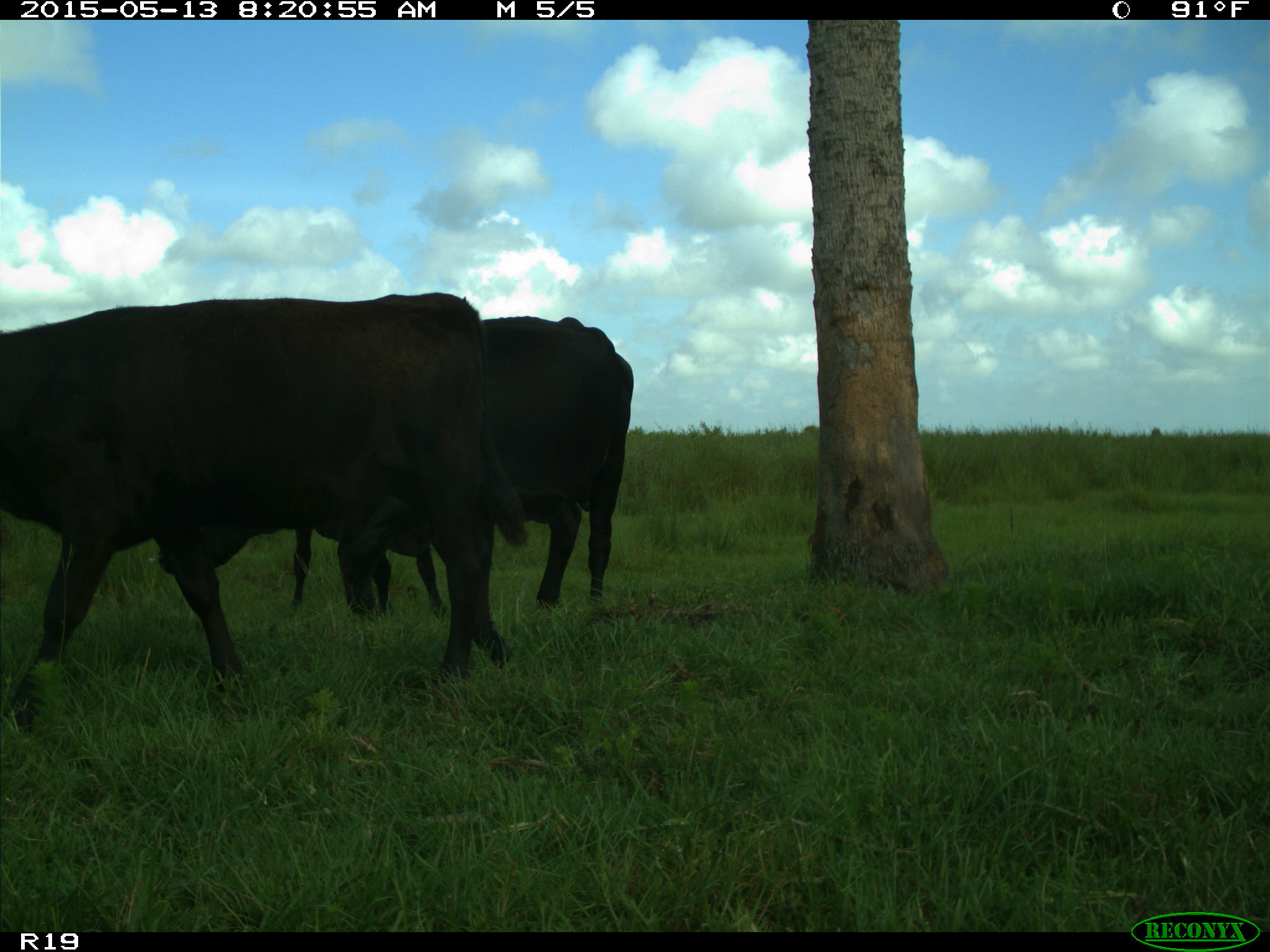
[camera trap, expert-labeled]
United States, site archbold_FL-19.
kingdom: Animalia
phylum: Chordata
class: Mammalia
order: Artiodactyla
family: Bovidae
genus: Bos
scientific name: Bos taurus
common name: domestic cow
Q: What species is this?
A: Bos taurus (domestic cow).